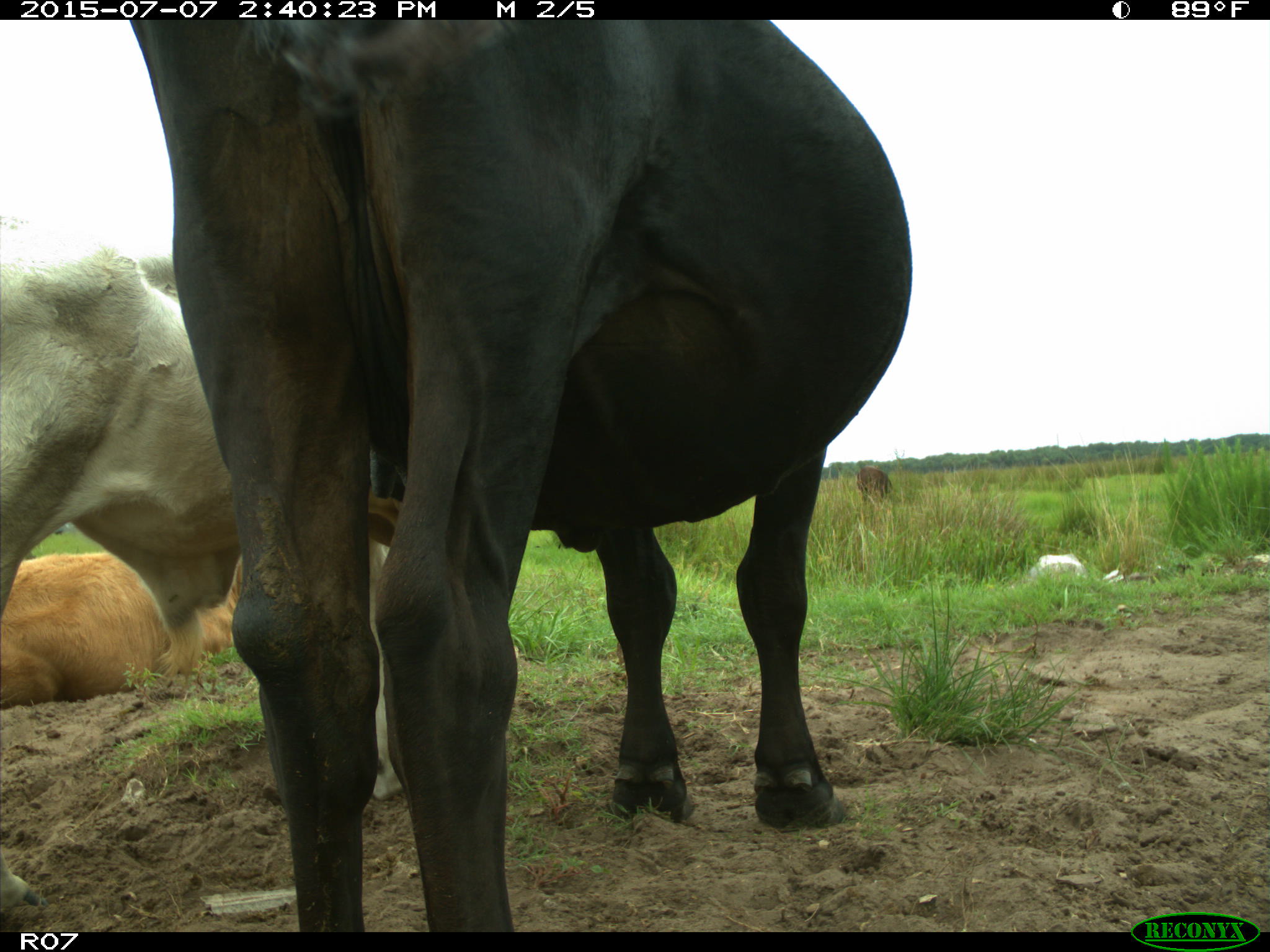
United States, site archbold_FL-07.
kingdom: Animalia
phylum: Chordata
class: Mammalia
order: Artiodactyla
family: Bovidae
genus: Bos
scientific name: Bos taurus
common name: domestic cow